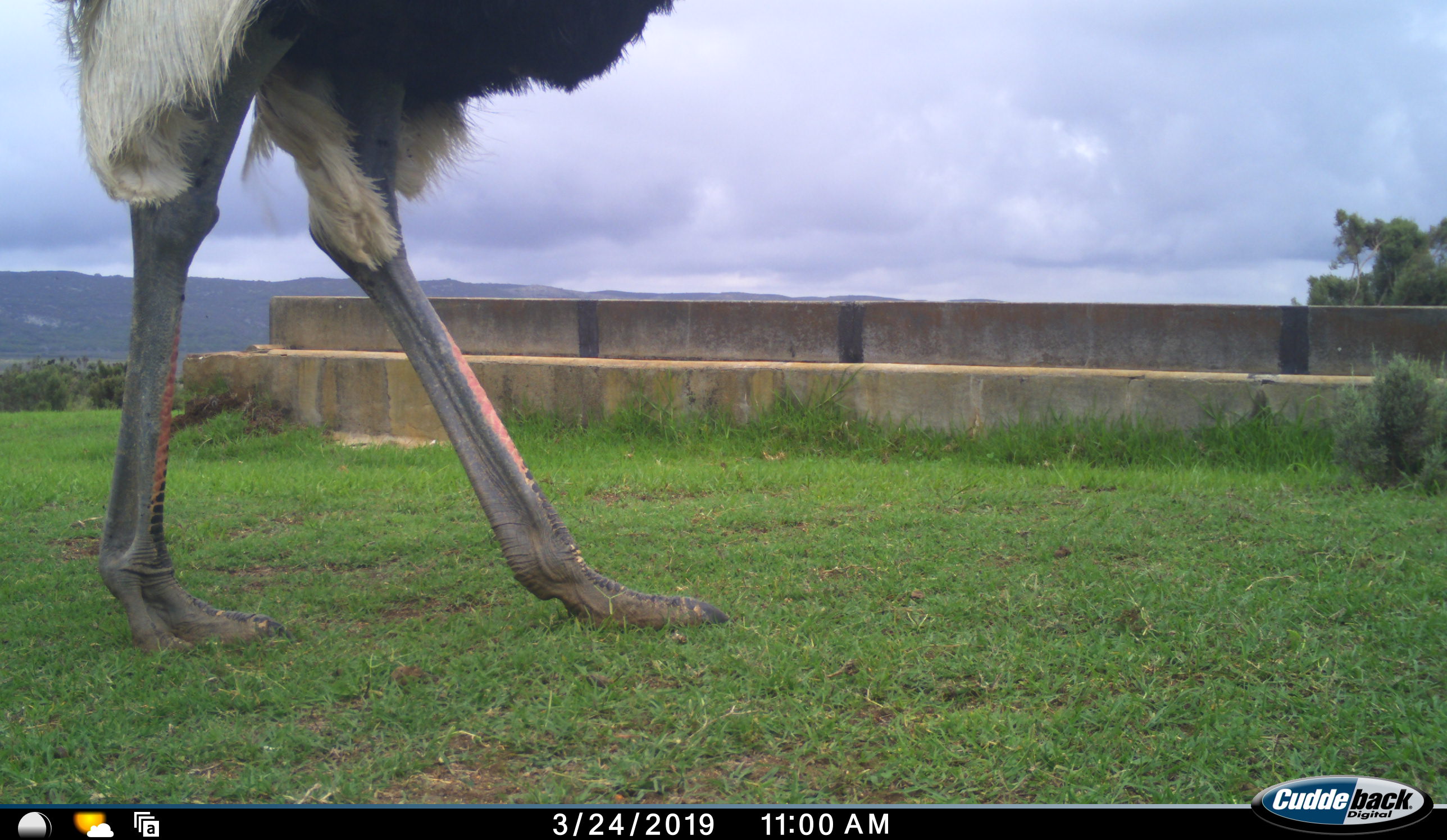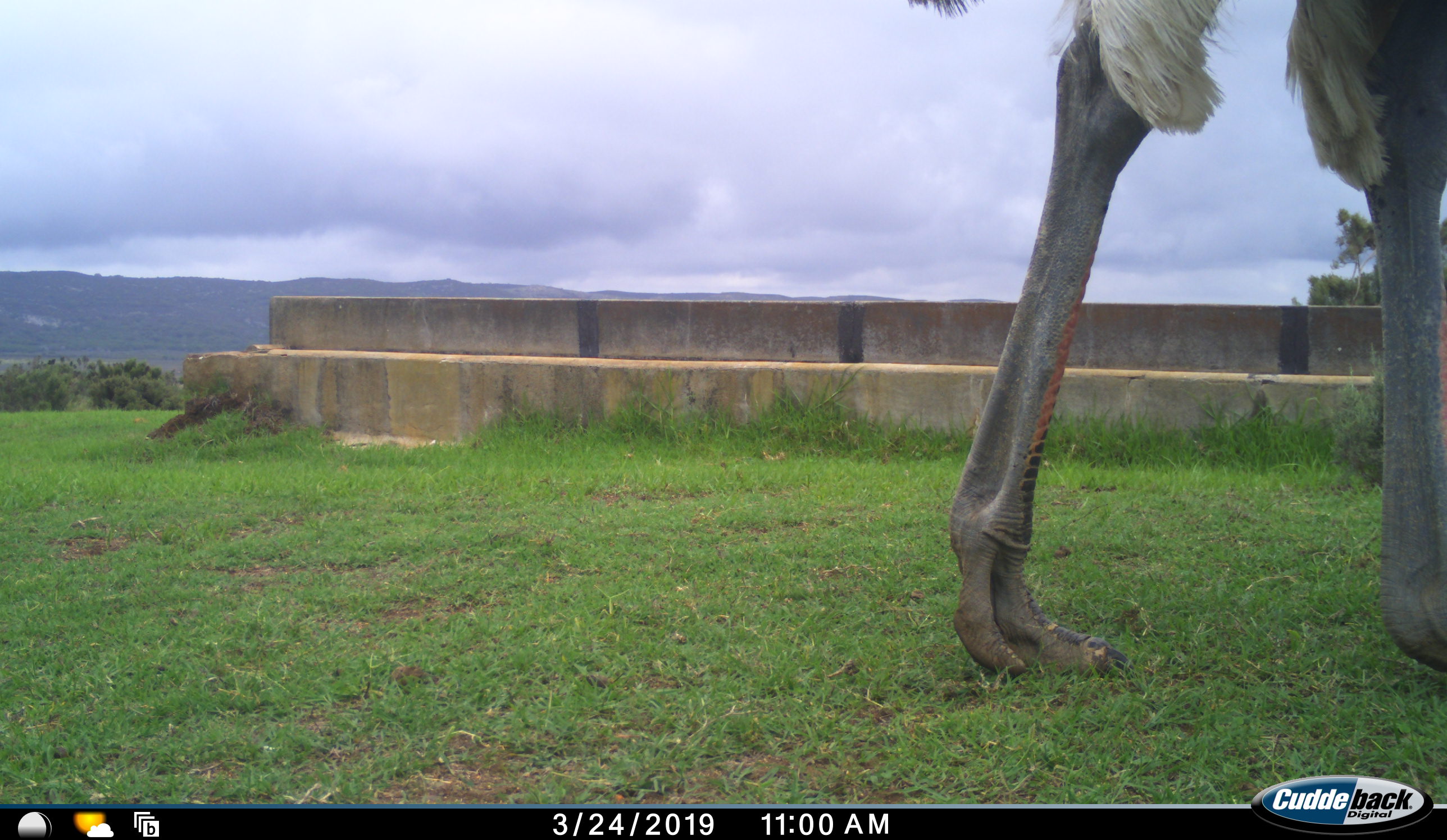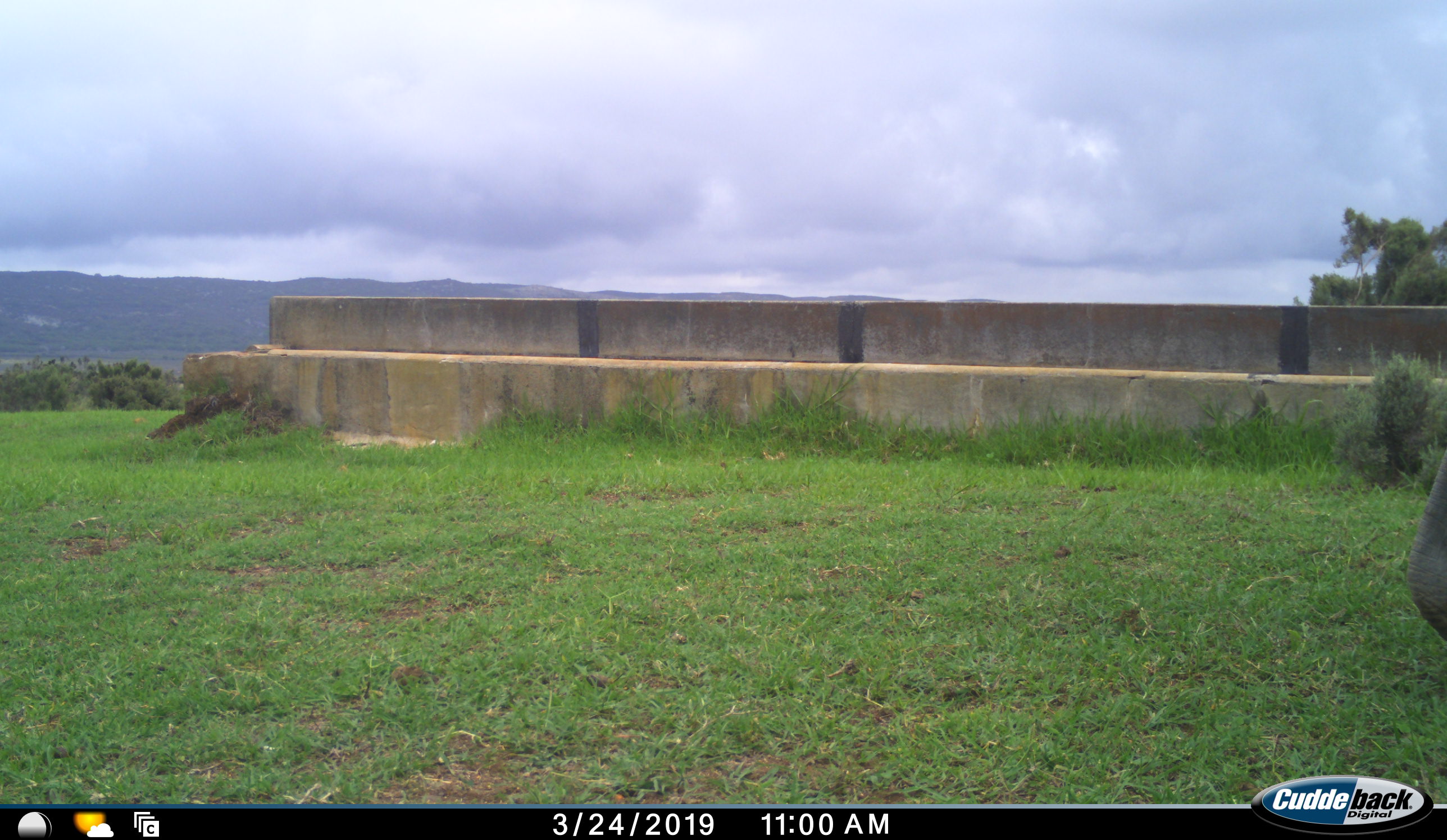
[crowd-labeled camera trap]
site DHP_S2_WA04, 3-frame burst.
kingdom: Animalia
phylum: Chordata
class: Aves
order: Struthioniformes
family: Struthionidae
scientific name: Struthionidae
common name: ostrich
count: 1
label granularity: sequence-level